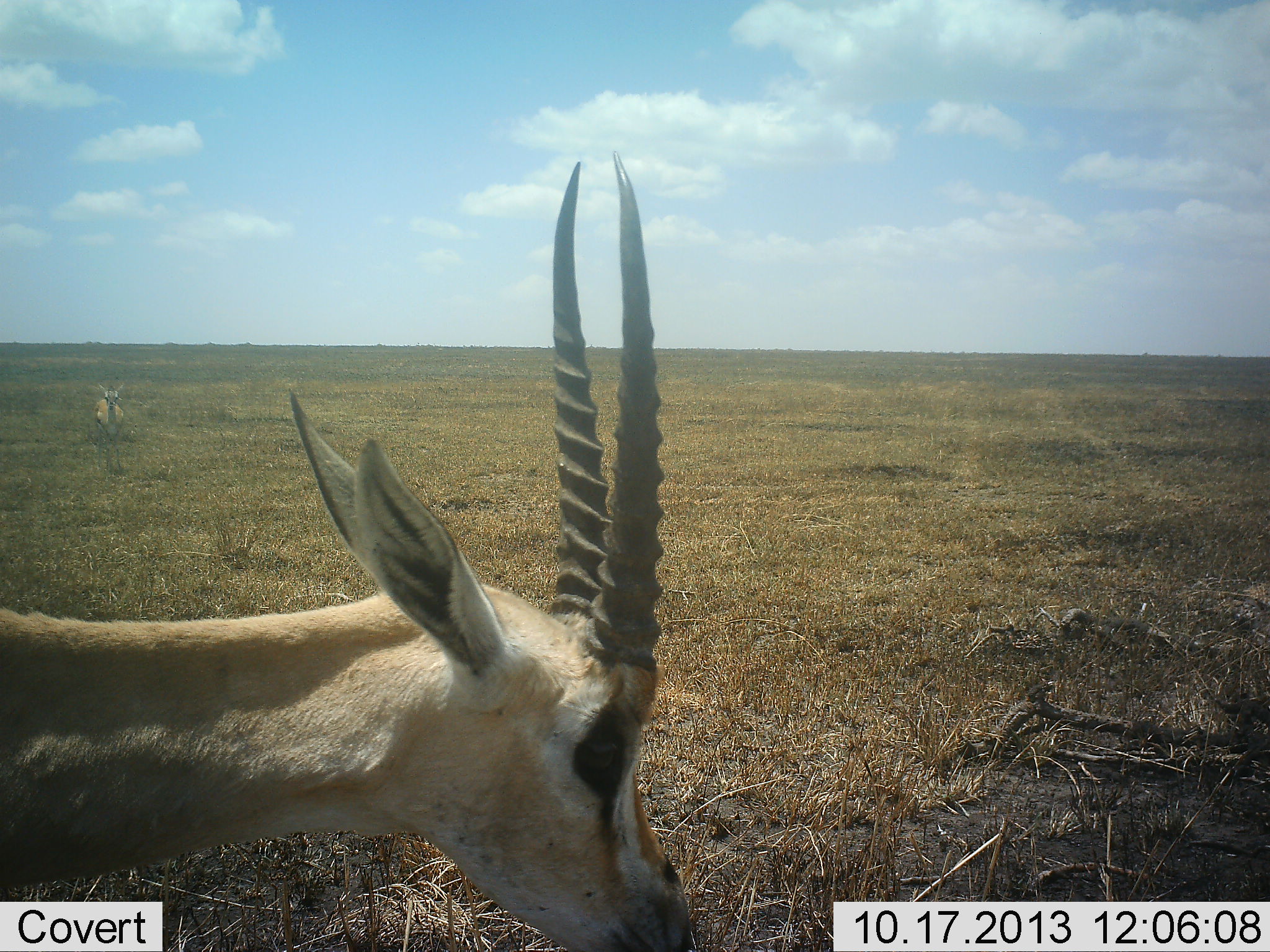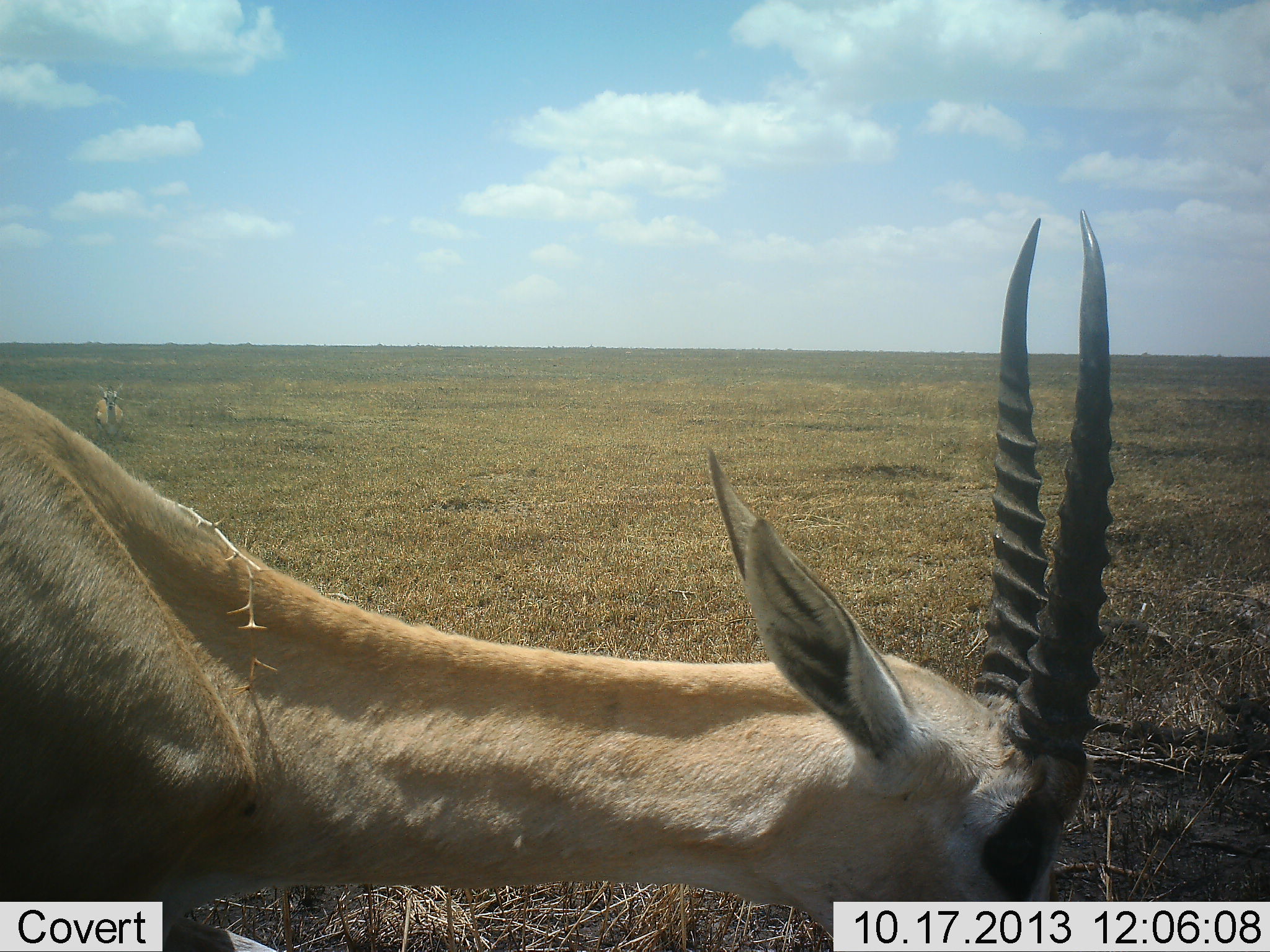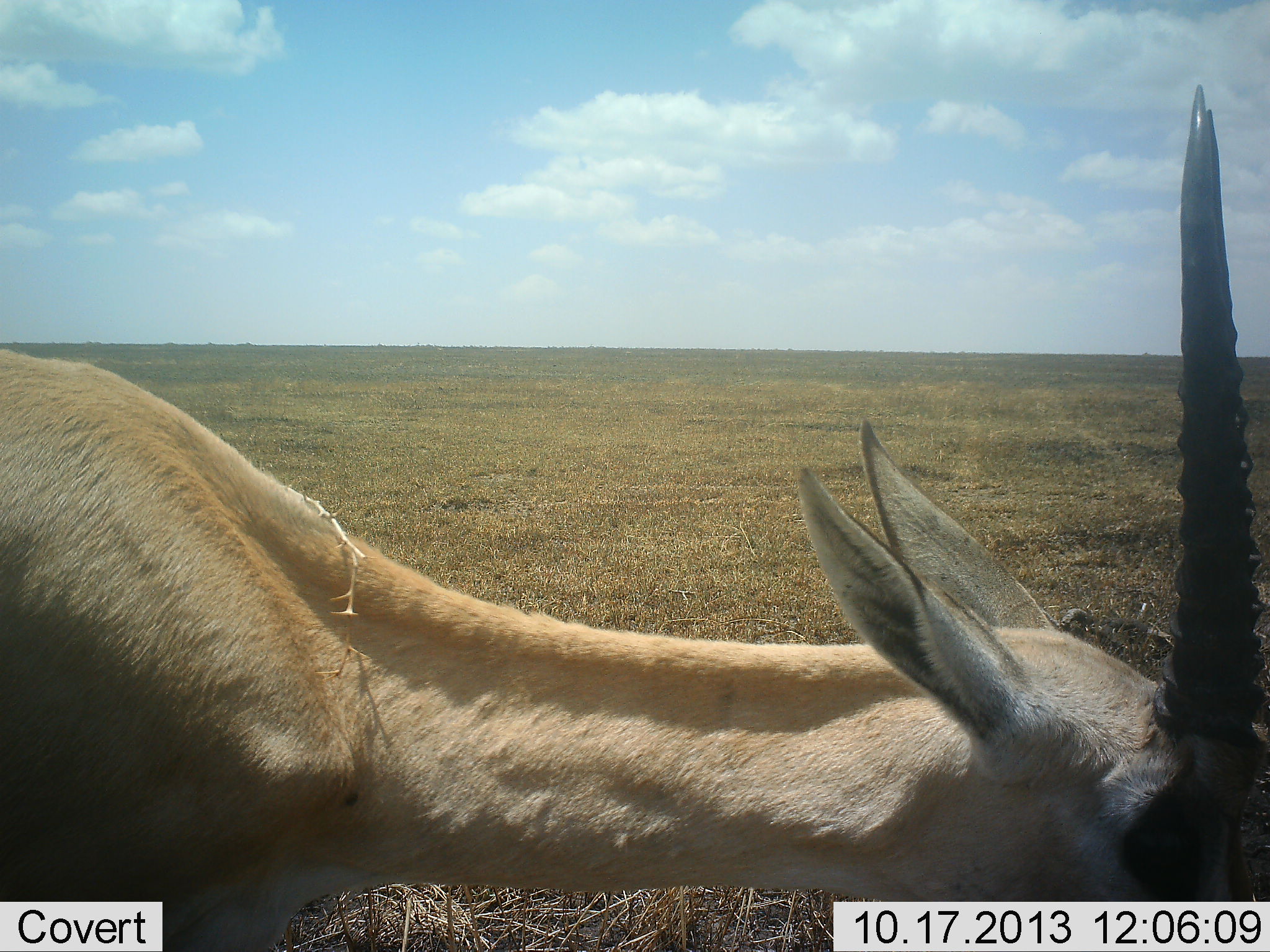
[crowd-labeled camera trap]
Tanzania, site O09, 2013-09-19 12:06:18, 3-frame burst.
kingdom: Animalia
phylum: Chordata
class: Mammalia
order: Artiodactyla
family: Bovidae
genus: Nanger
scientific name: Nanger granti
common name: grant's gazelle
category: gazellegrants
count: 1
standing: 48%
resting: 5%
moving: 71%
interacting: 0%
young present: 0%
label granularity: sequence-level